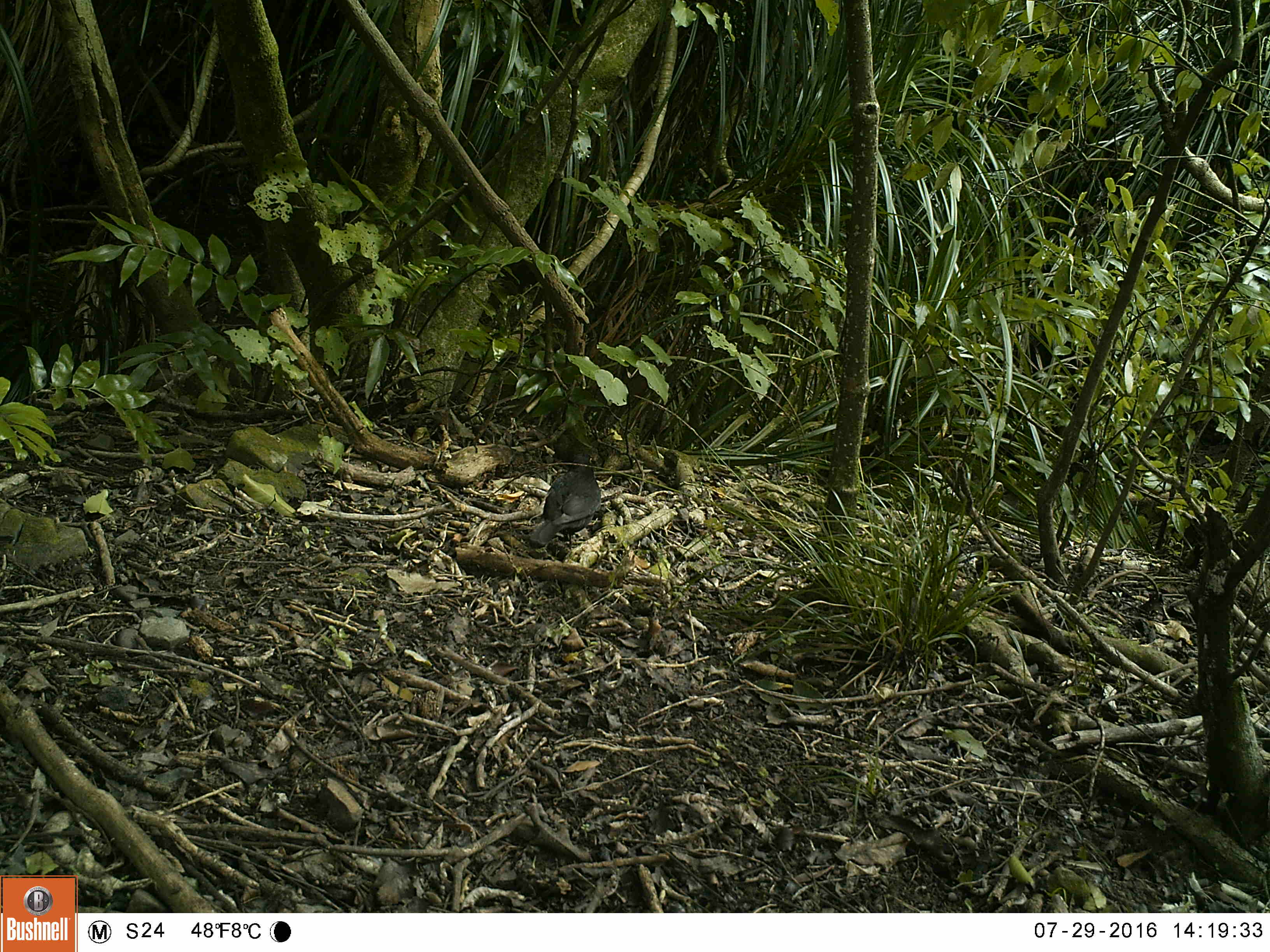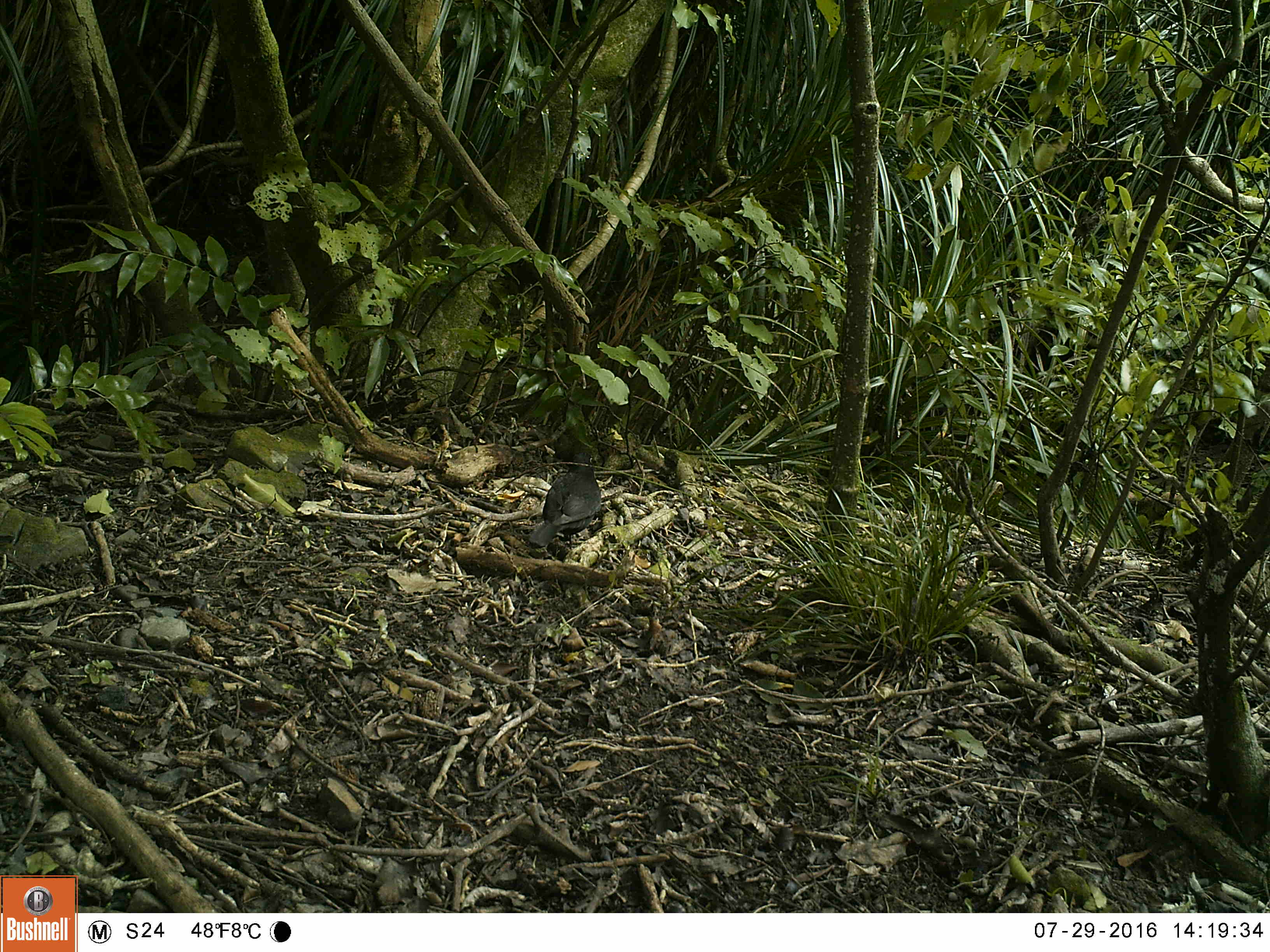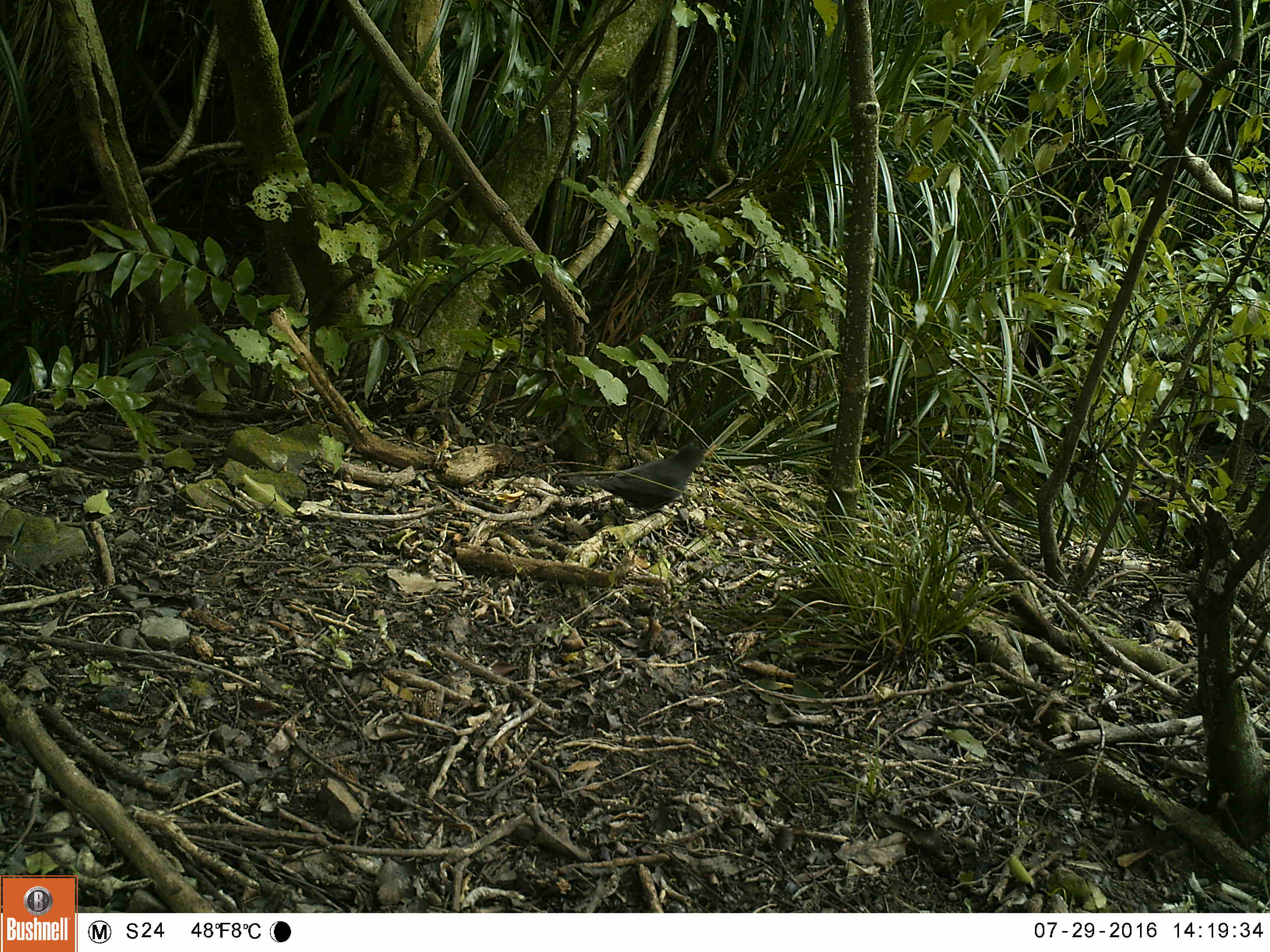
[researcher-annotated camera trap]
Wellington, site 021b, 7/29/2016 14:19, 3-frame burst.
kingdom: Animalia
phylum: Chordata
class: Aves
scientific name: Aves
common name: bird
Bird (Aves).